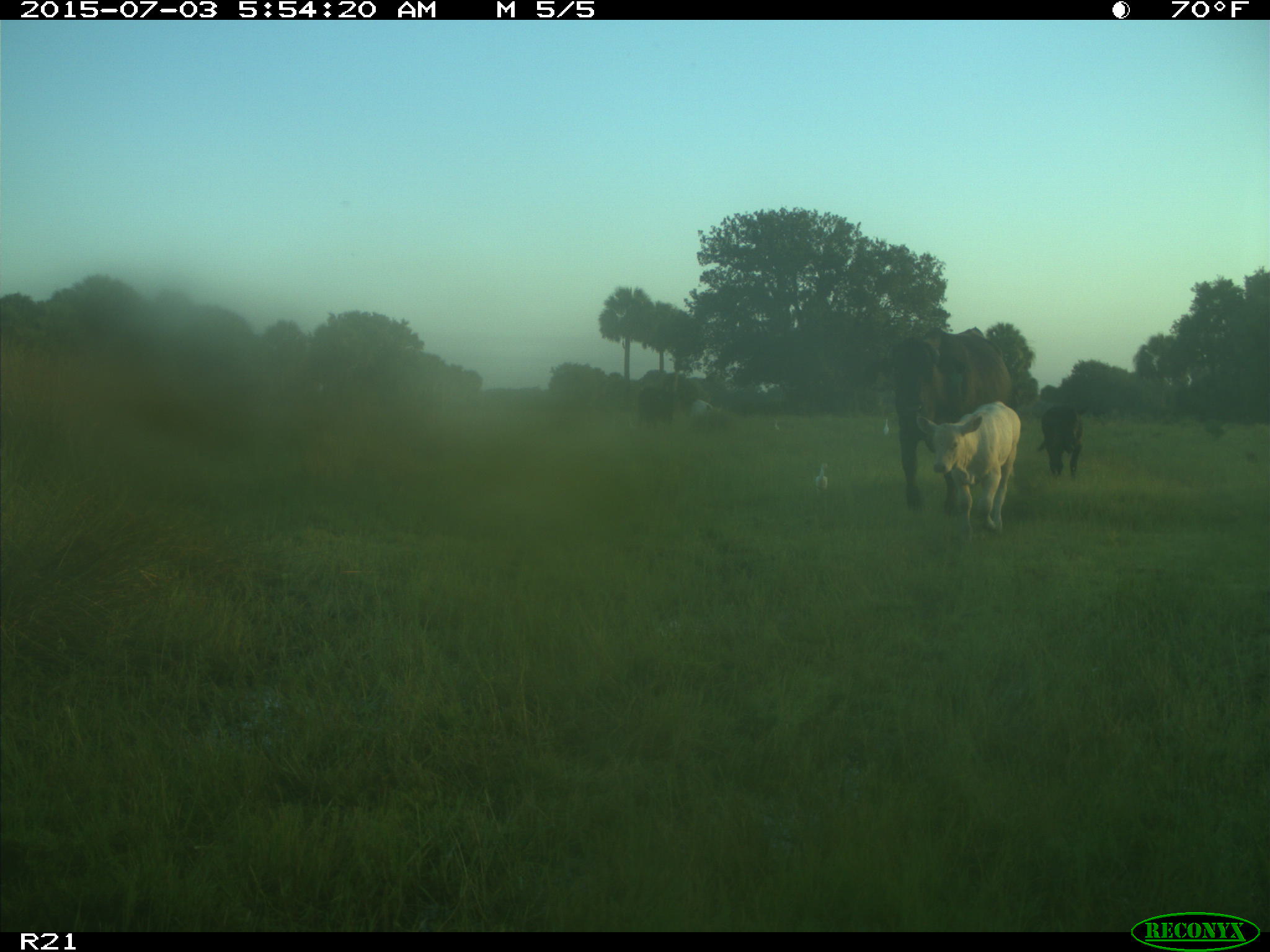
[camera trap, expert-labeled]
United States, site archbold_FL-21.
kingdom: Animalia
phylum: Chordata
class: Mammalia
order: Artiodactyla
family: Bovidae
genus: Bos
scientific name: Bos taurus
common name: domestic cow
Bos taurus (domestic cow).